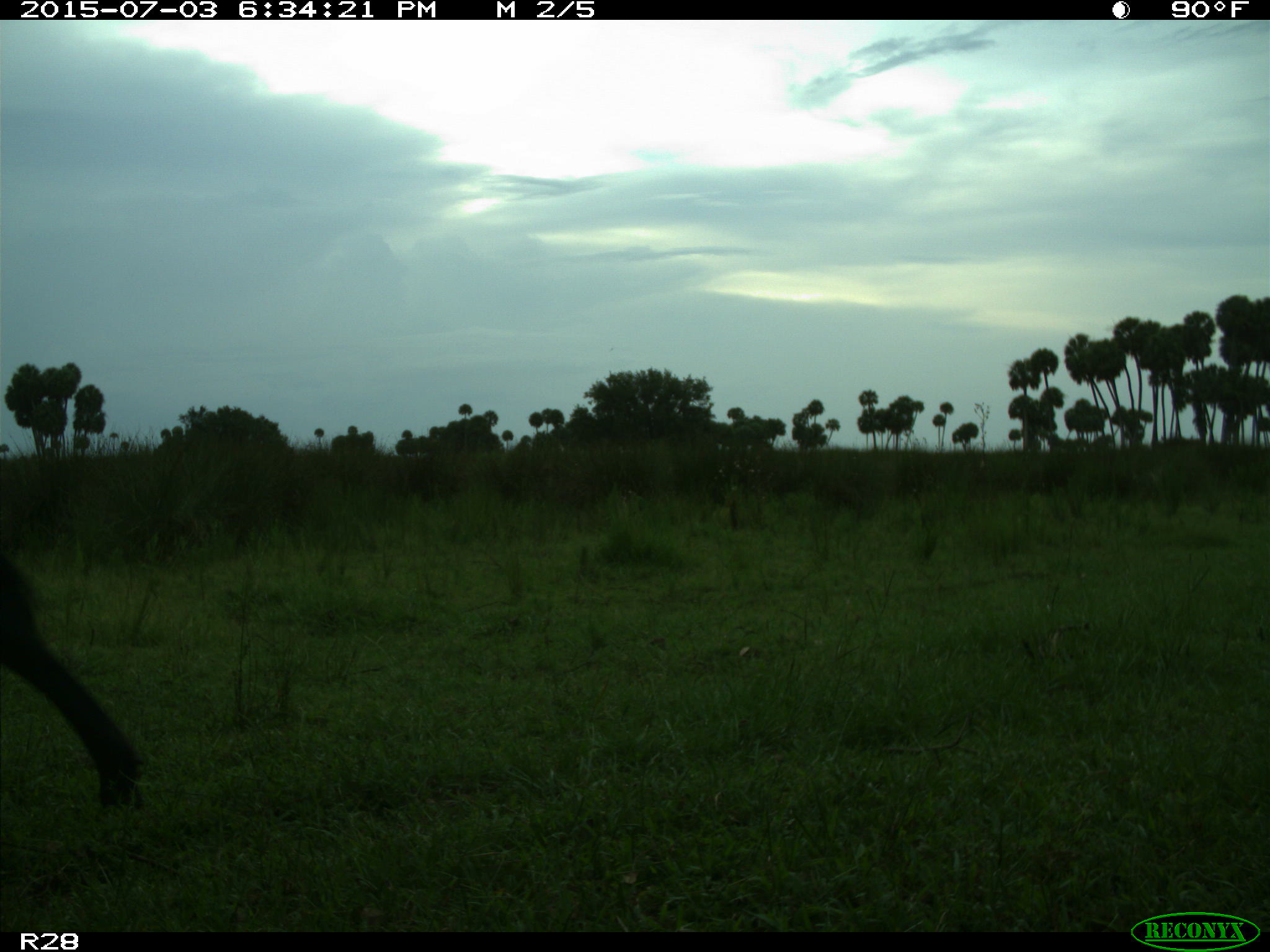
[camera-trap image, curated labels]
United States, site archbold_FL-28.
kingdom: Animalia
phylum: Chordata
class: Mammalia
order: Artiodactyla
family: Bovidae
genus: Bos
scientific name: Bos taurus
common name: domestic cow